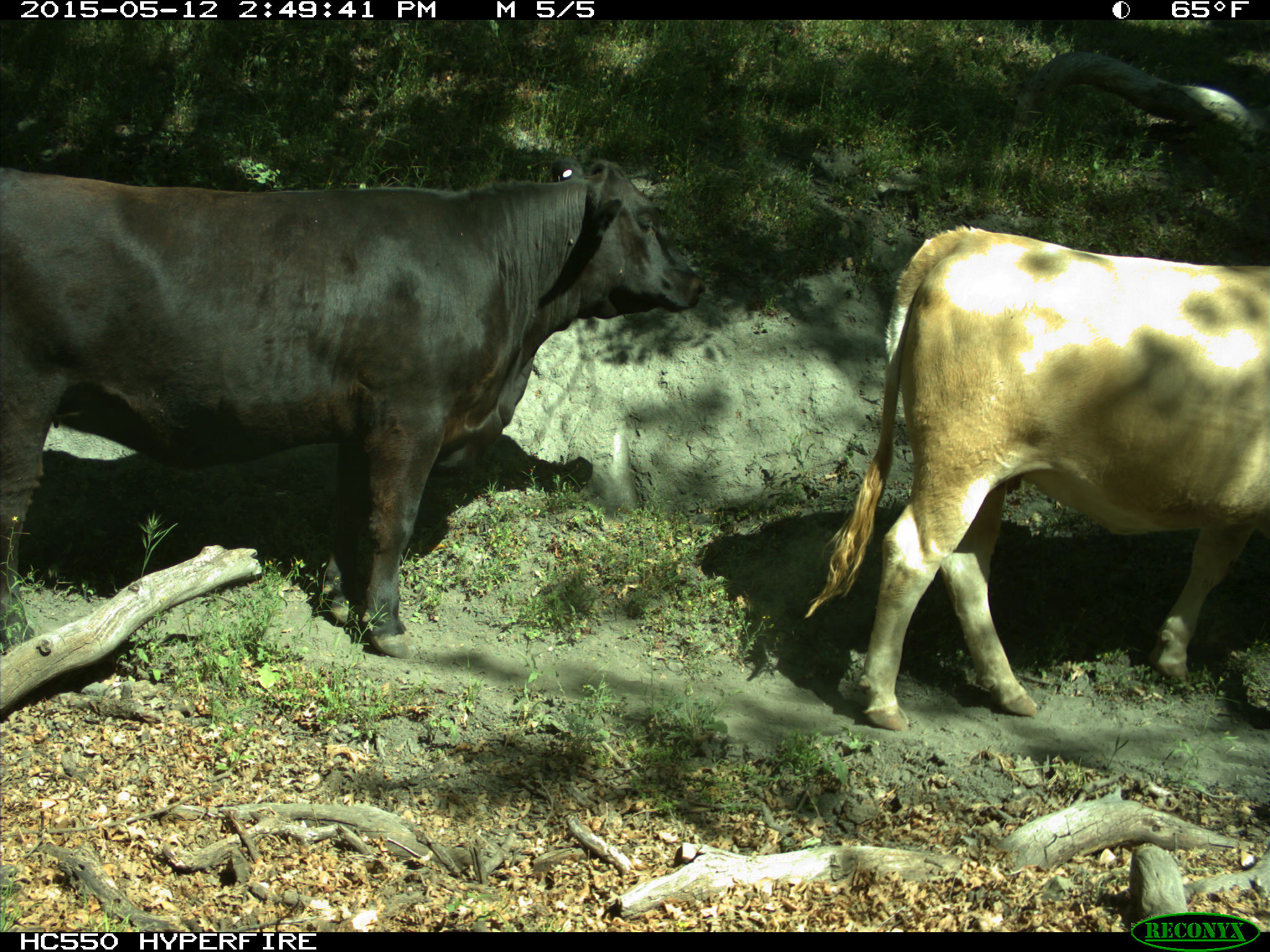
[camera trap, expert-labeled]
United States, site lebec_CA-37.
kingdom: Animalia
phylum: Chordata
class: Mammalia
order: Artiodactyla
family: Bovidae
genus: Bos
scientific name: Bos taurus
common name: domestic cow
Bos taurus (domestic cow).